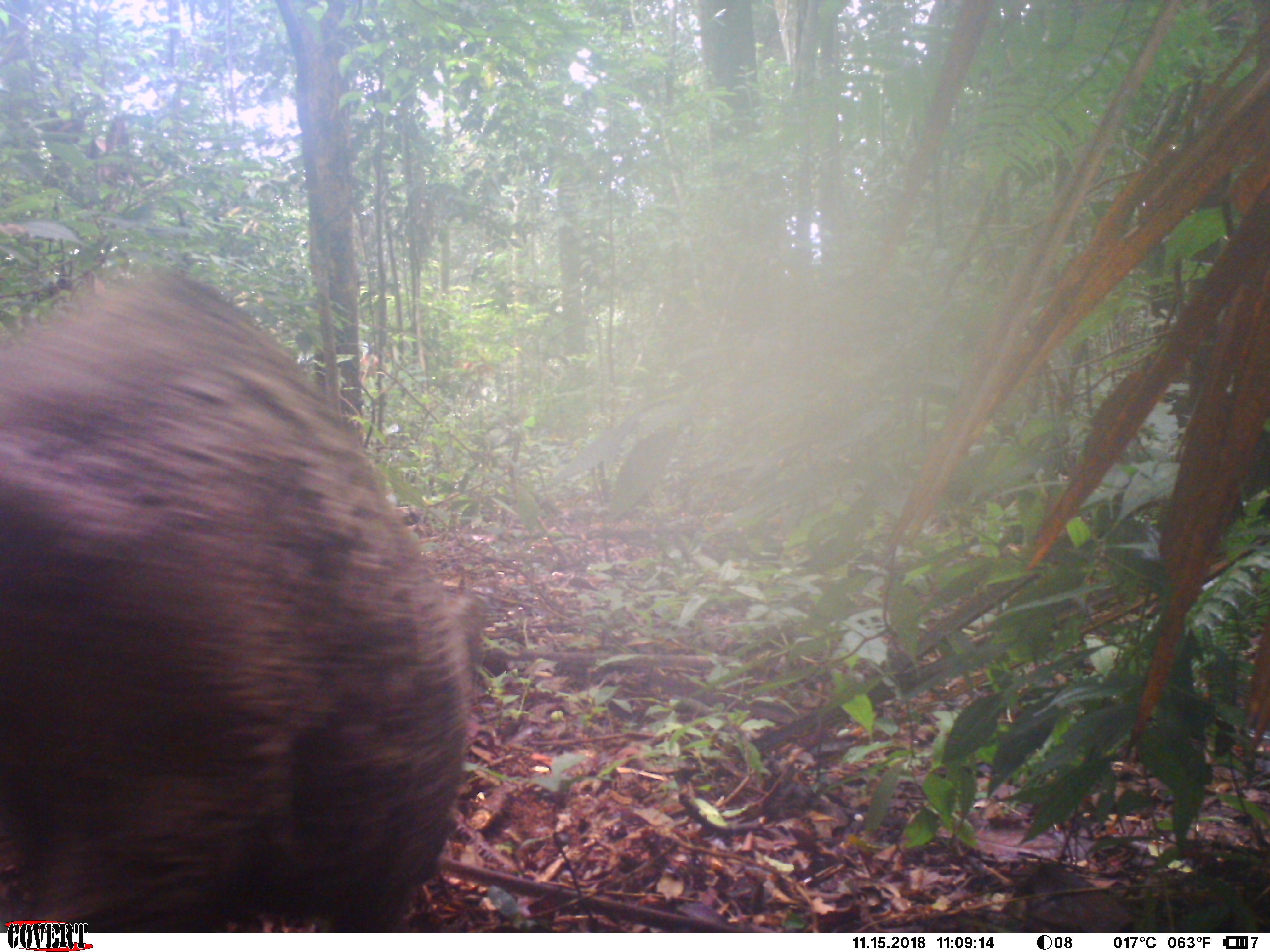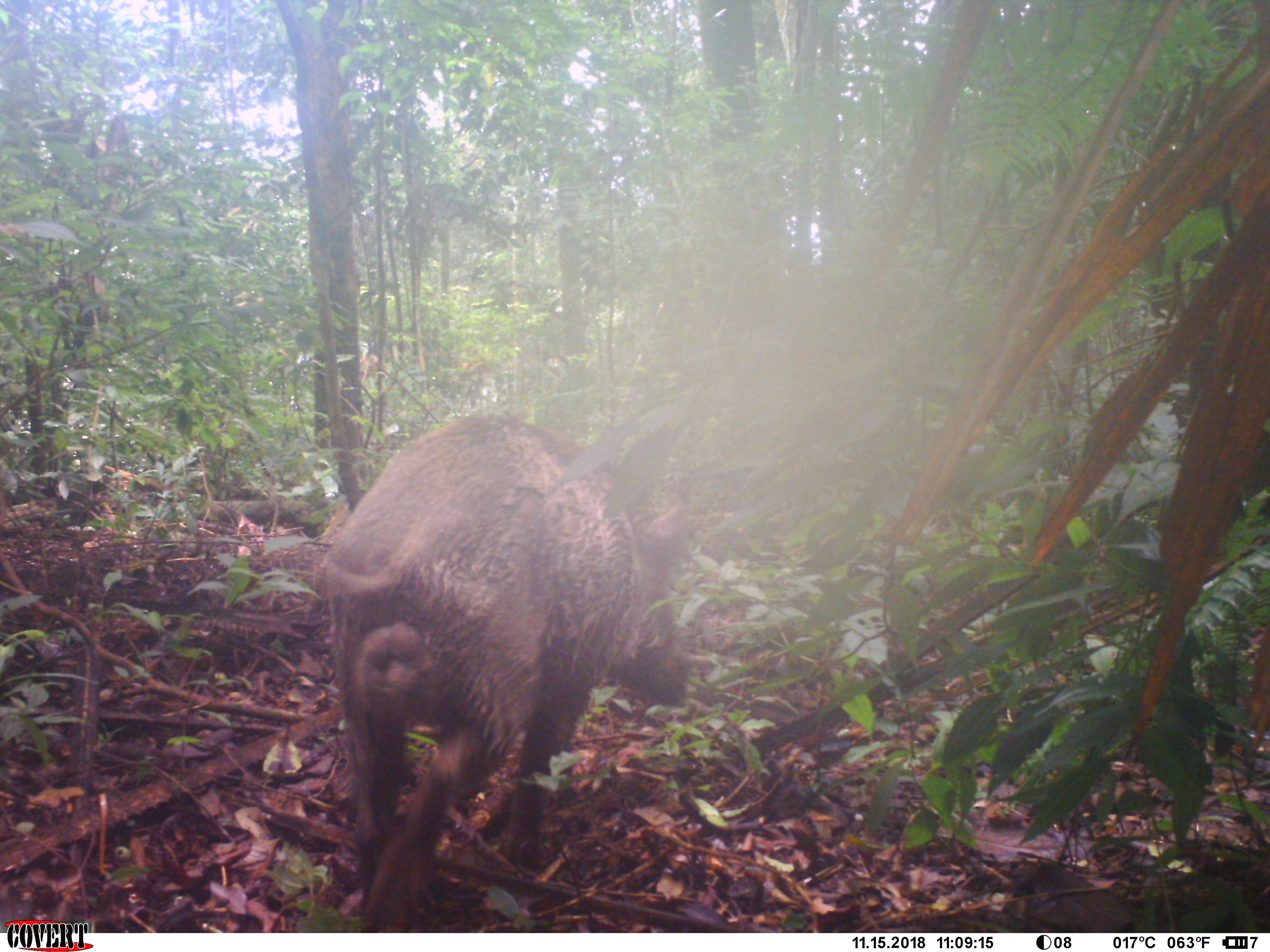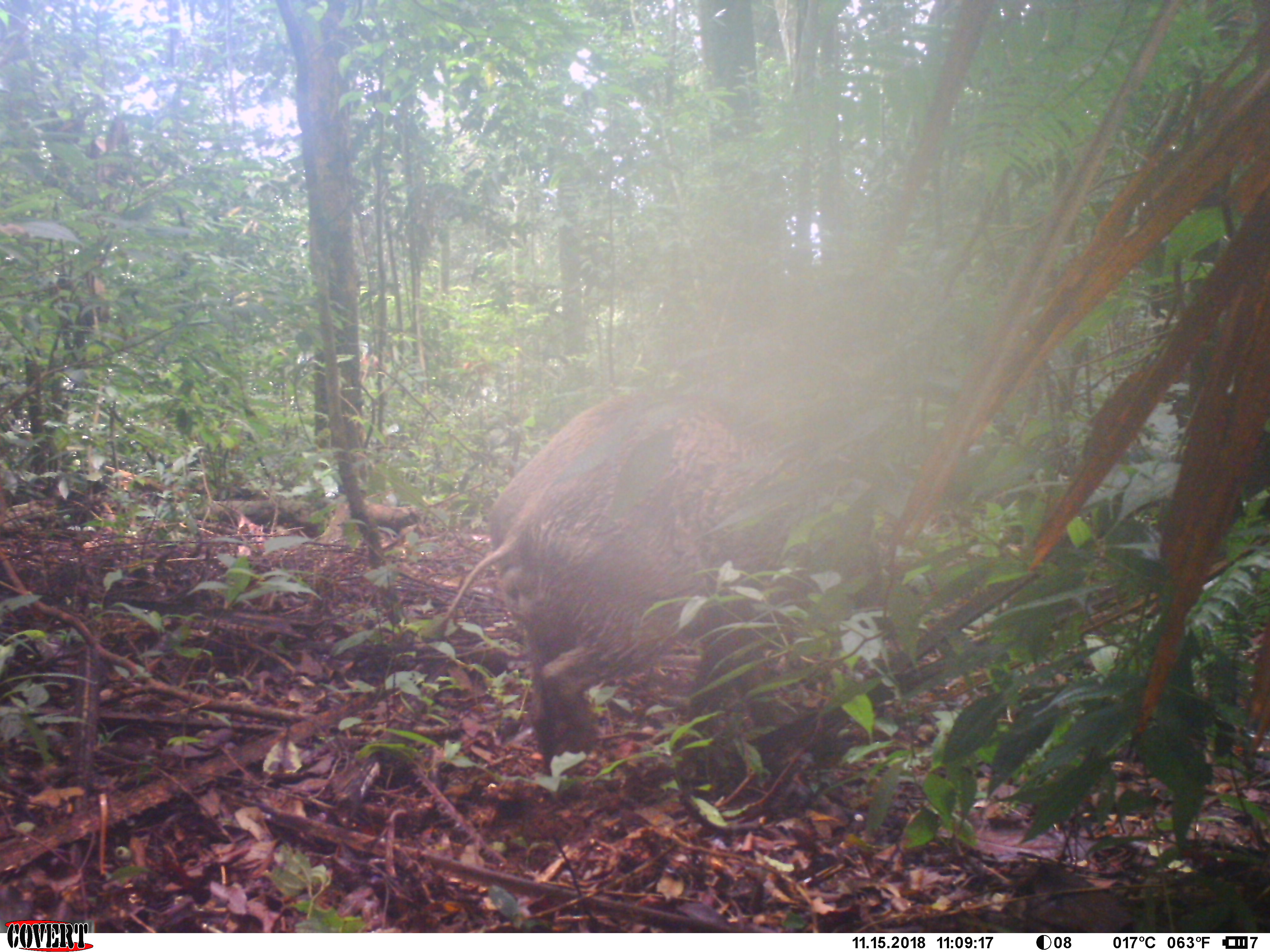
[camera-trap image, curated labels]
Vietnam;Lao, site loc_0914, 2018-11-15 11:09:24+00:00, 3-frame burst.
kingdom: Animalia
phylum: Chordata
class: Mammalia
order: Artiodactyla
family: Suidae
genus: Sus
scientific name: Sus scrofa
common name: eurasian wild pig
Eurasian wild pig (Sus scrofa). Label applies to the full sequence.